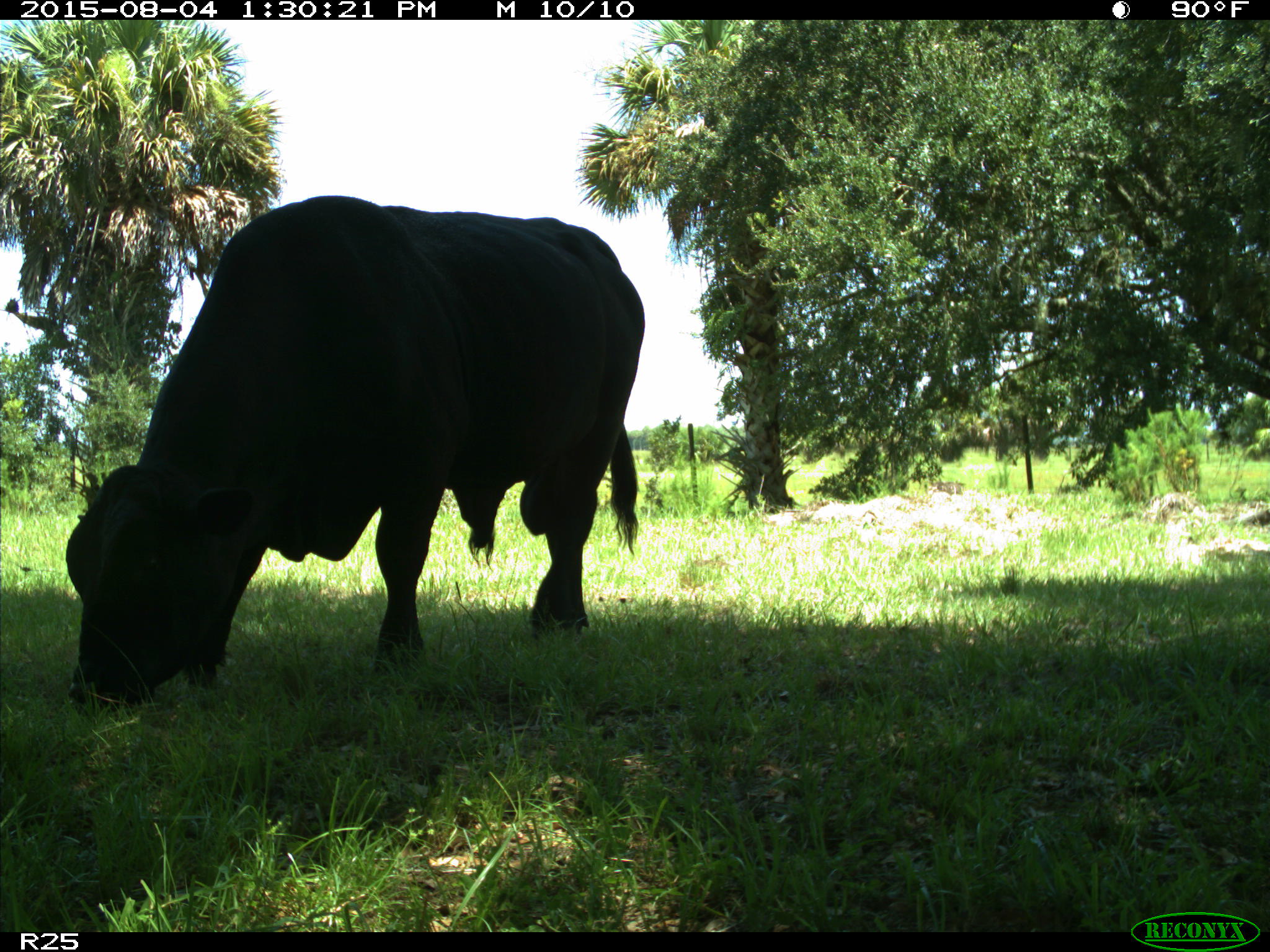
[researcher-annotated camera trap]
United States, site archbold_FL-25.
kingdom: Animalia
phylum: Chordata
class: Mammalia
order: Artiodactyla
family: Bovidae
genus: Bos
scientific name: Bos taurus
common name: domestic cow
Bos taurus (domestic cow).